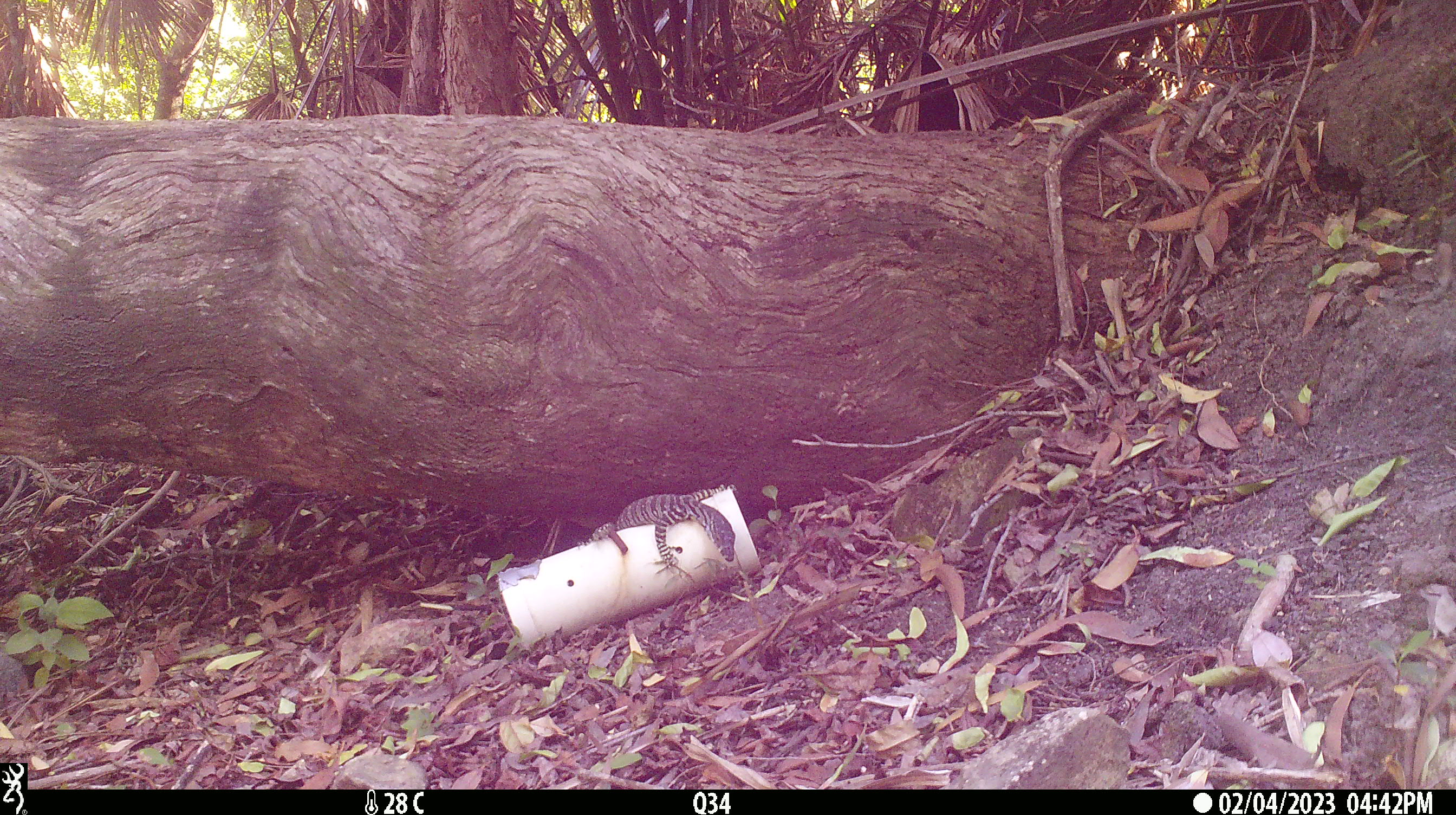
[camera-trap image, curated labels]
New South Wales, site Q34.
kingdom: Animalia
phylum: Chordata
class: Reptilia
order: Squamata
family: Varanidae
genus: Varanus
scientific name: Varanus varius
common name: lace monitor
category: goanna